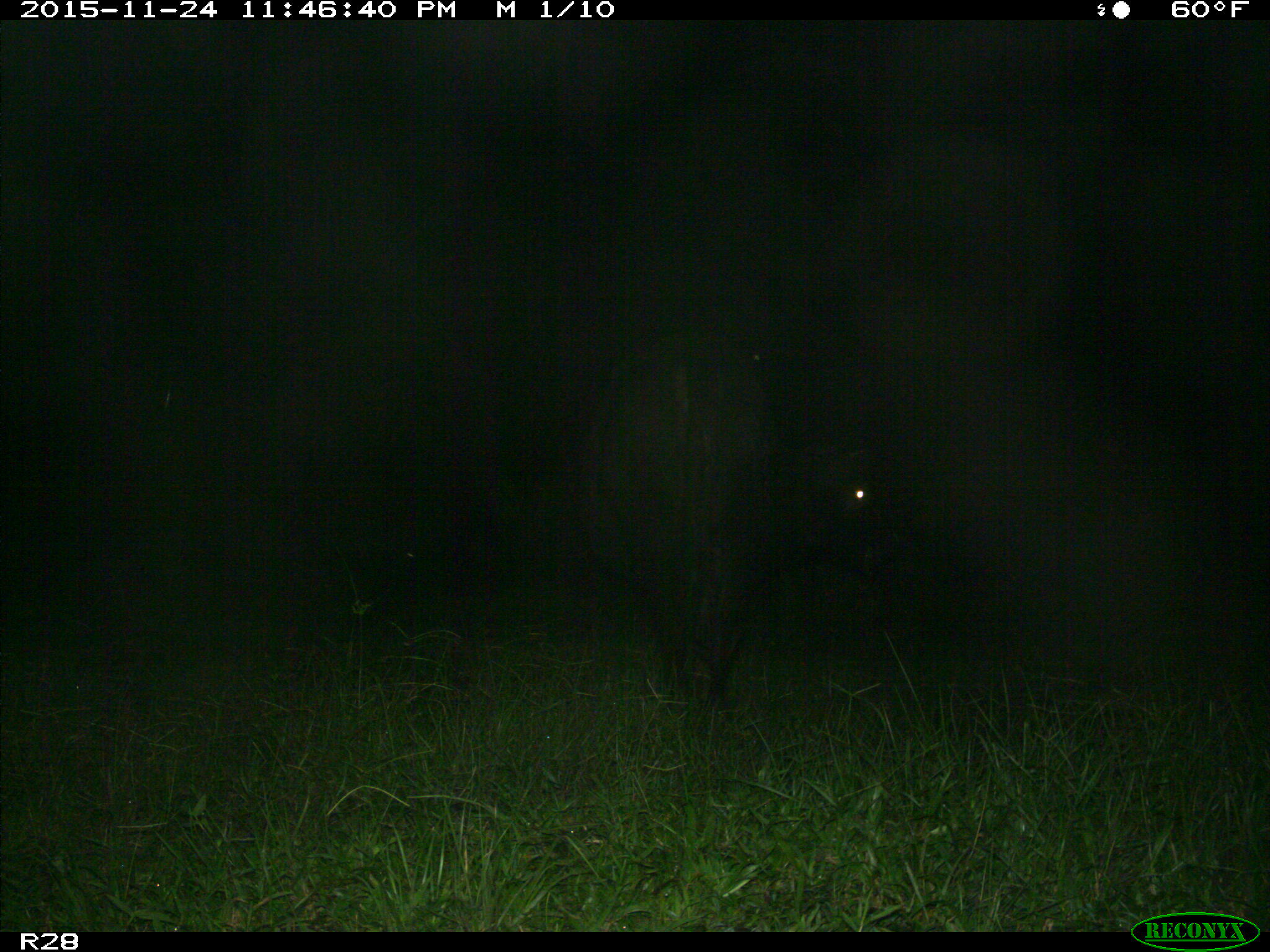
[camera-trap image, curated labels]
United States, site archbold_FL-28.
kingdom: Animalia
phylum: Chordata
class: Mammalia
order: Artiodactyla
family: Bovidae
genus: Bos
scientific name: Bos taurus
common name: domestic cow